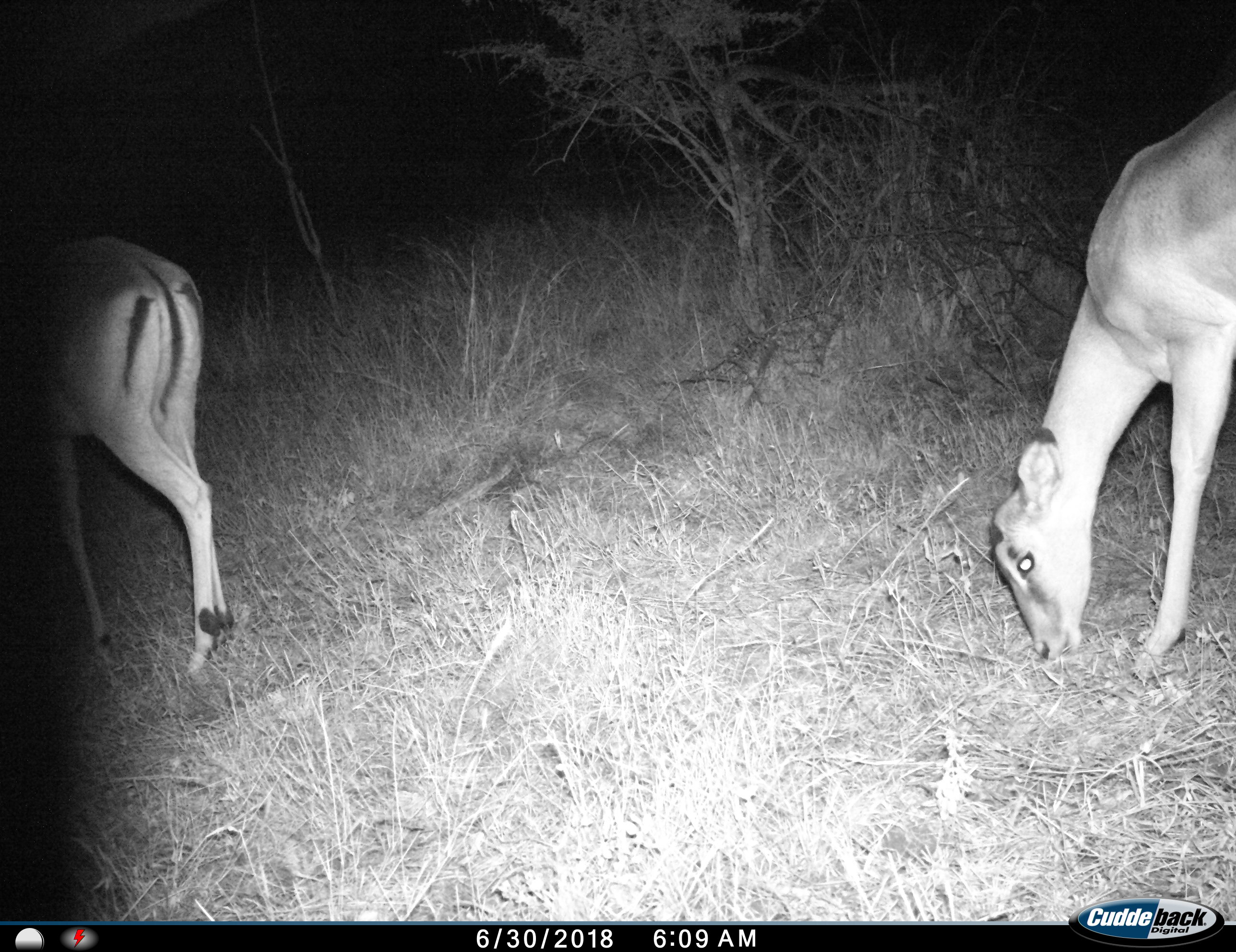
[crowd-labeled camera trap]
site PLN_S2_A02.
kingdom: Animalia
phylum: Chordata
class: Mammalia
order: Artiodactyla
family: Bovidae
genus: Aepyceros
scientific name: Aepyceros melampus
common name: impala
Impala (Aepyceros melampus), count 2. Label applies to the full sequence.